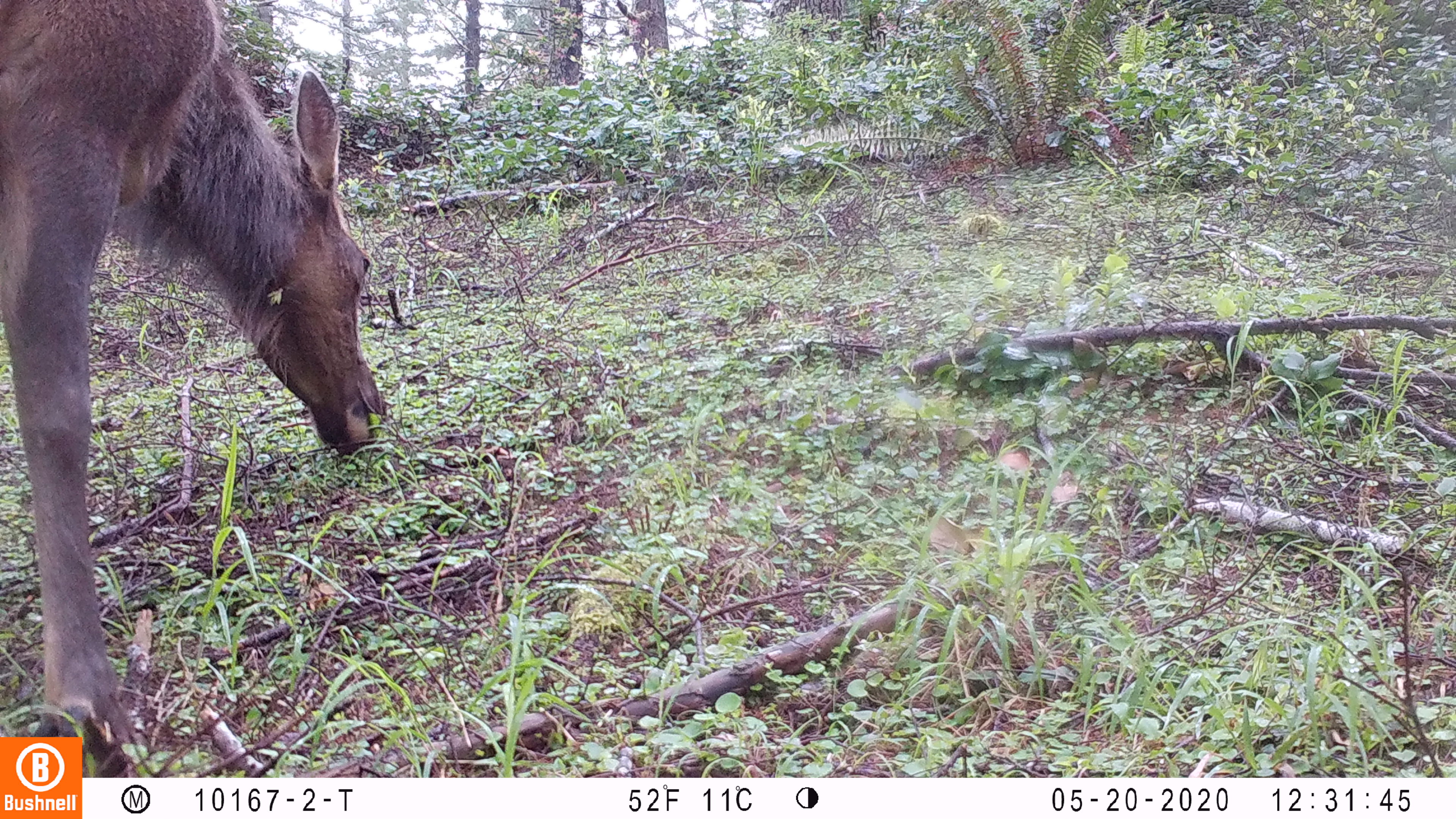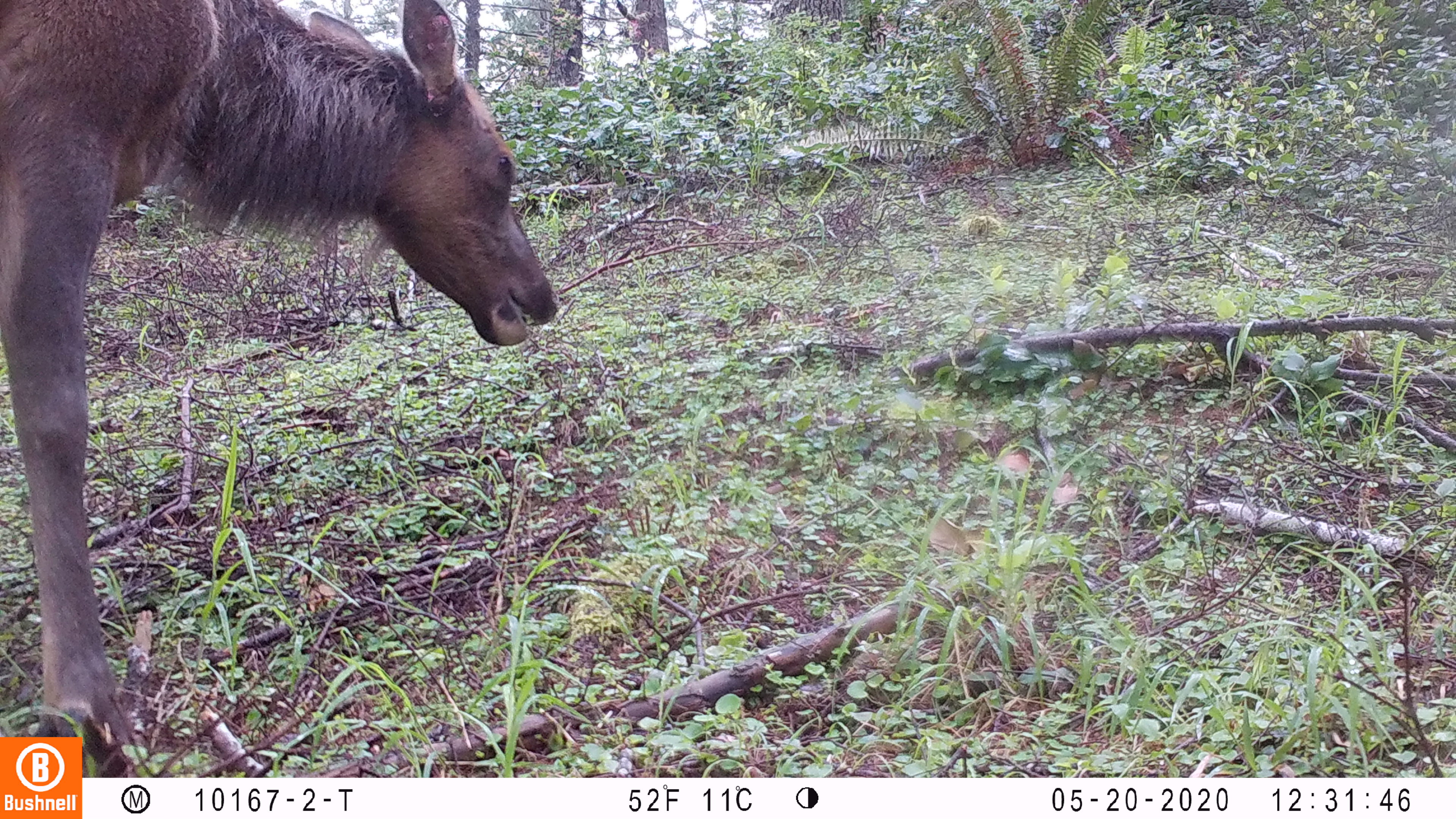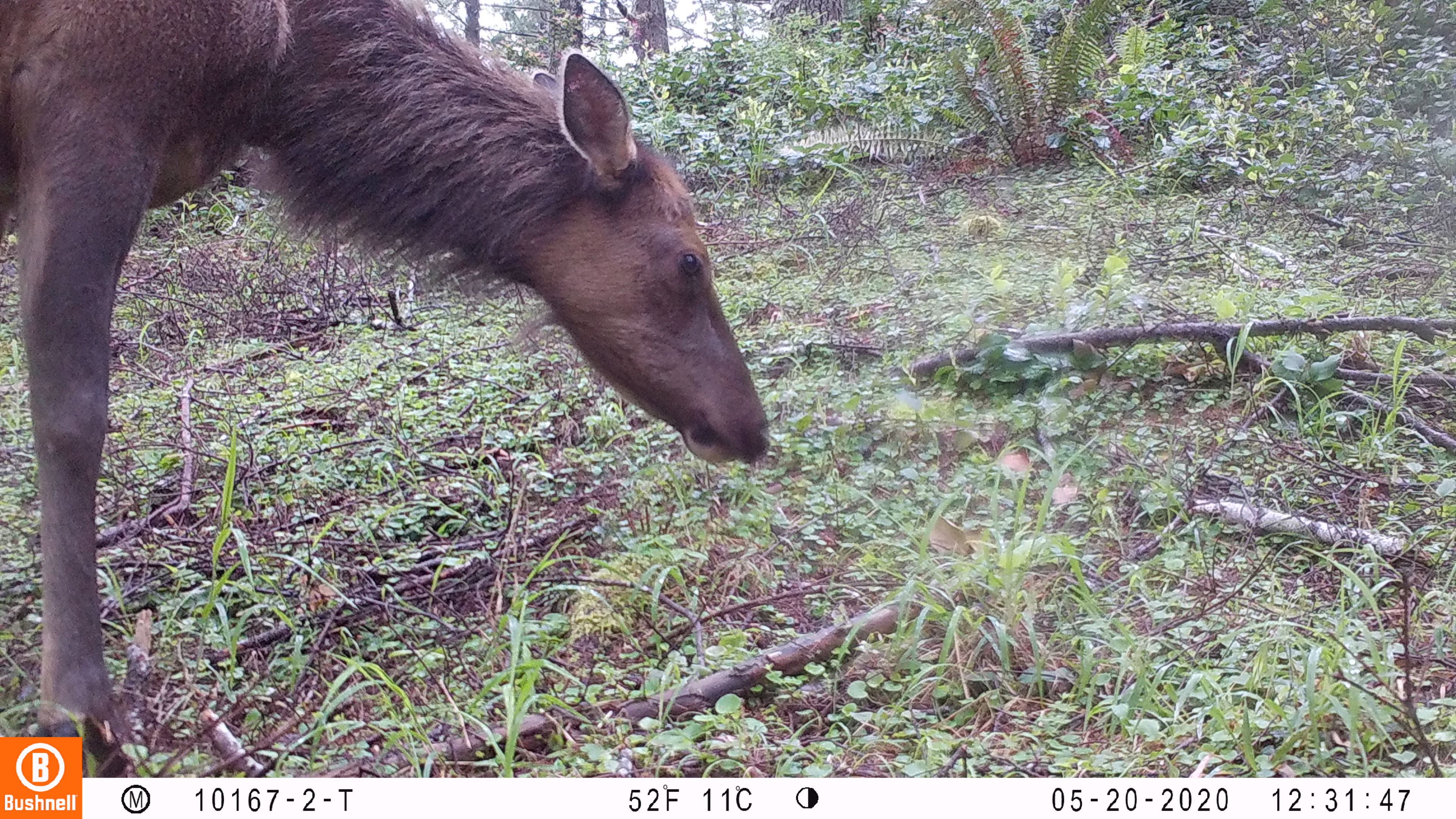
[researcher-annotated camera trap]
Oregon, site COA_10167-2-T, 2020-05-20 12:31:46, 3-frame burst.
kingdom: Animalia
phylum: Chordata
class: Mammalia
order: Artiodactyla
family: Cervidae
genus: Cervus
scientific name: Cervus canadensis roosevelti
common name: roosevelt elk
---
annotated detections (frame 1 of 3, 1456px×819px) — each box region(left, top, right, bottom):
roosevelt elk: region(0, 2, 393, 730)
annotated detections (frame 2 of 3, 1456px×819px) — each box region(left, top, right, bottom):
roosevelt elk: region(2, 0, 569, 725)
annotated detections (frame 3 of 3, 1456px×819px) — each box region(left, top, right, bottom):
roosevelt elk: region(0, 0, 781, 729)